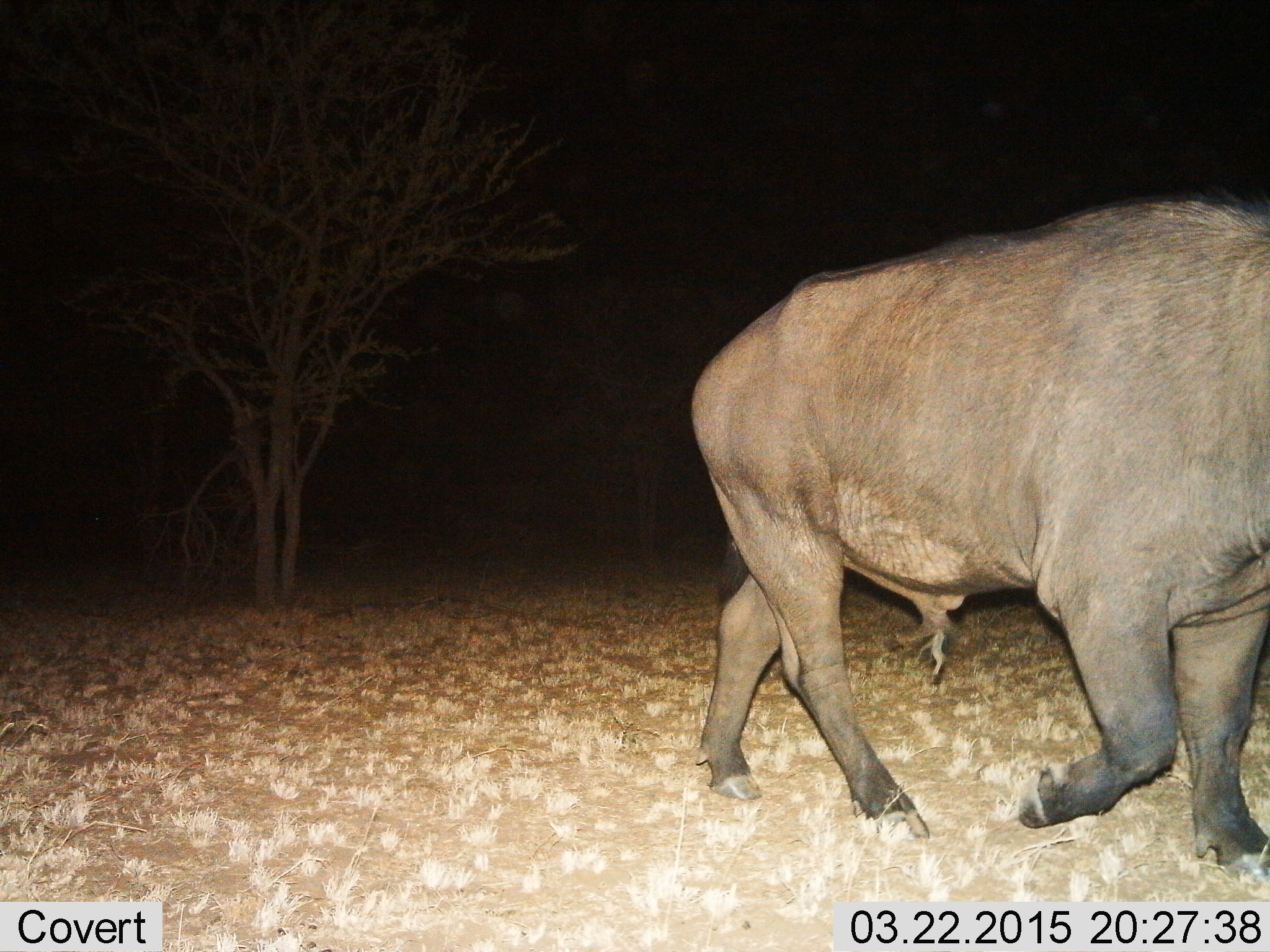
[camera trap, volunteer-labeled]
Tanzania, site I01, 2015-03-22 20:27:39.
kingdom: Animalia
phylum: Chordata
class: Mammalia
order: Artiodactyla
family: Bovidae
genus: Syncerus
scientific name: Syncerus caffer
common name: cape buffalo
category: buffalo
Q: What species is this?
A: Buffalo (cape buffalo) (Syncerus caffer).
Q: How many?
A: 1.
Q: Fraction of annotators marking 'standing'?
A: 10%.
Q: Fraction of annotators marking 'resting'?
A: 0%.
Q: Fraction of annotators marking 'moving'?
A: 90%.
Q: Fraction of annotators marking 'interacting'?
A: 0%.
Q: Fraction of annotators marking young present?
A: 0%.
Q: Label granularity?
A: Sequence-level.